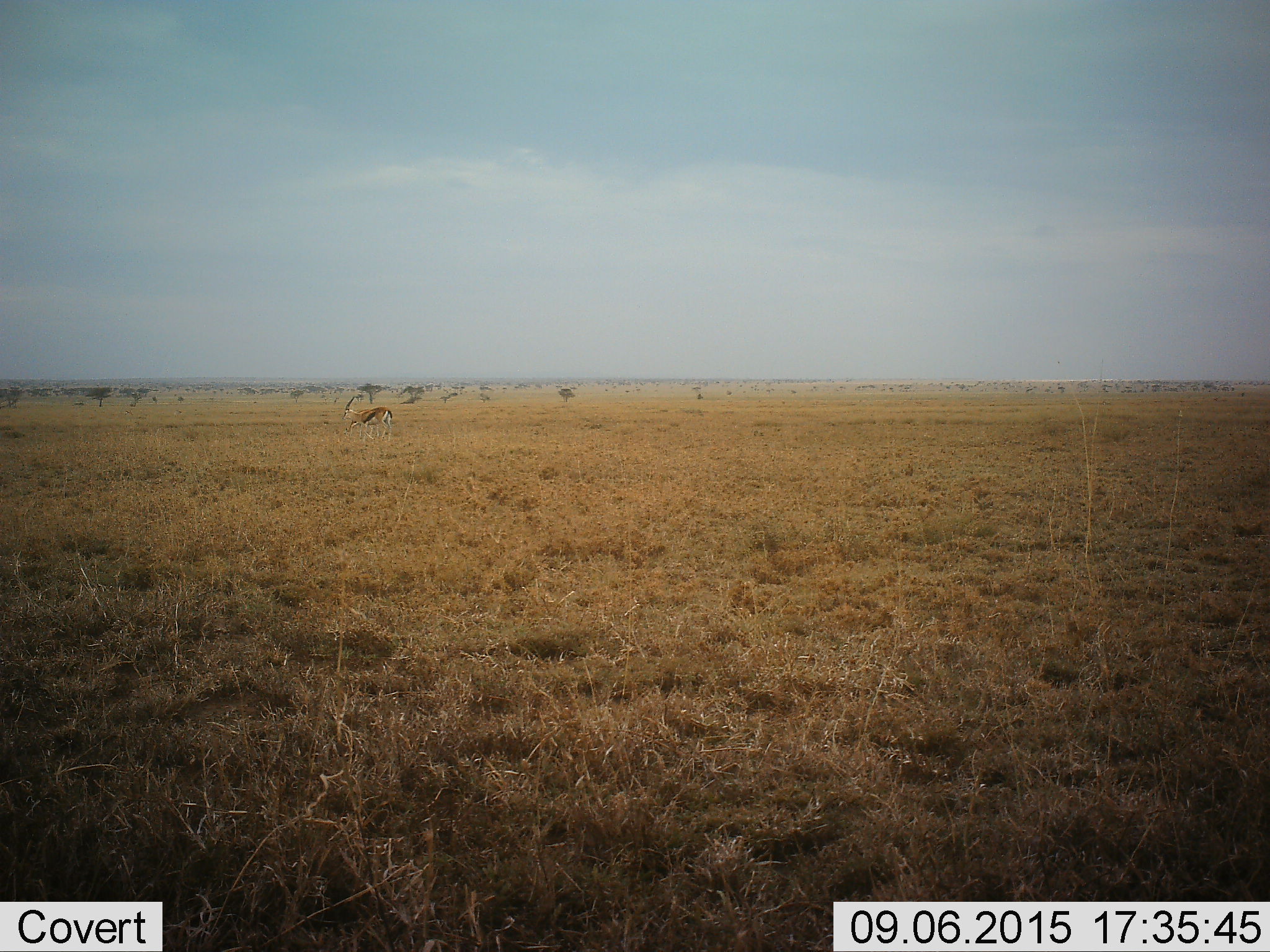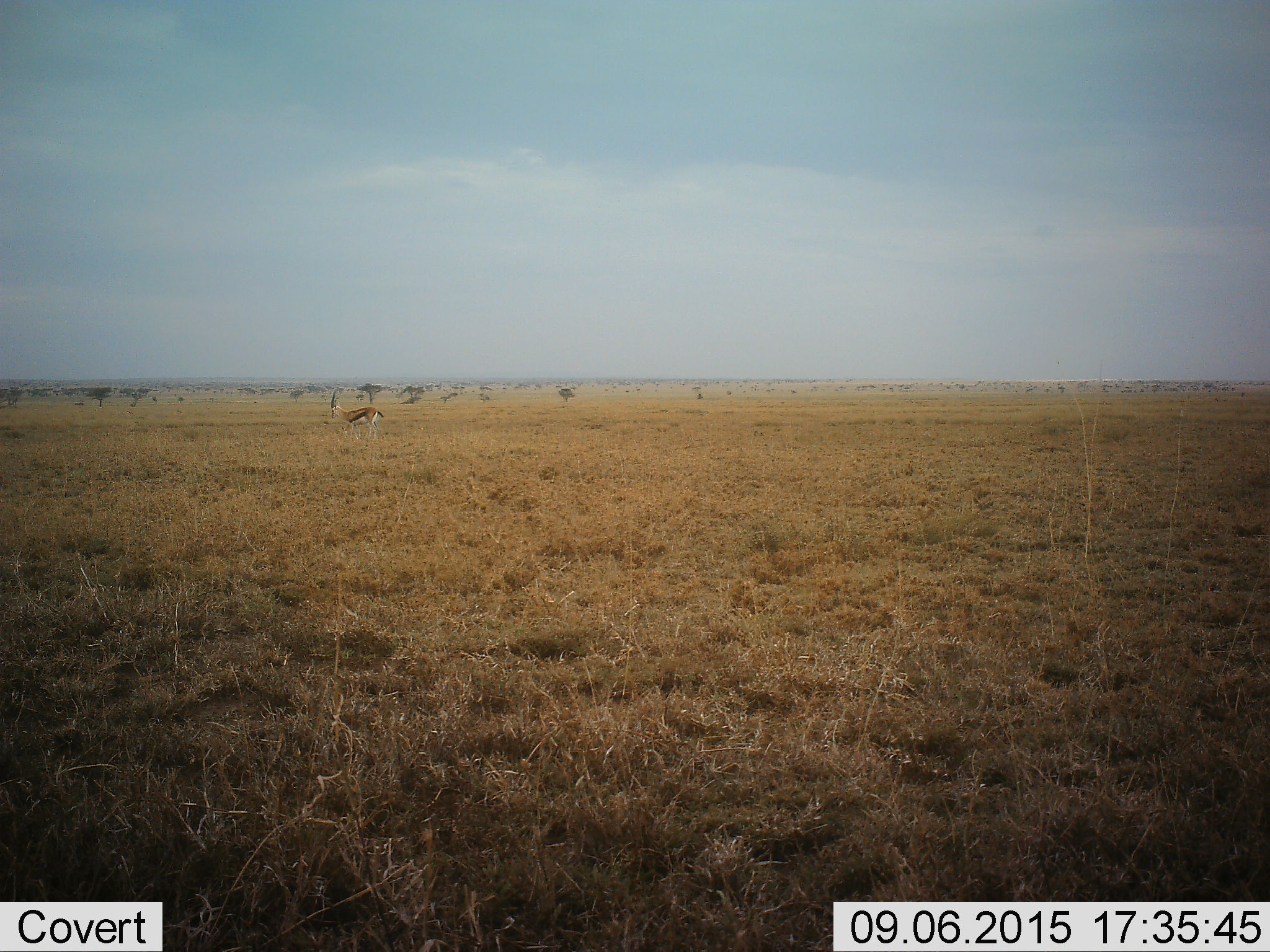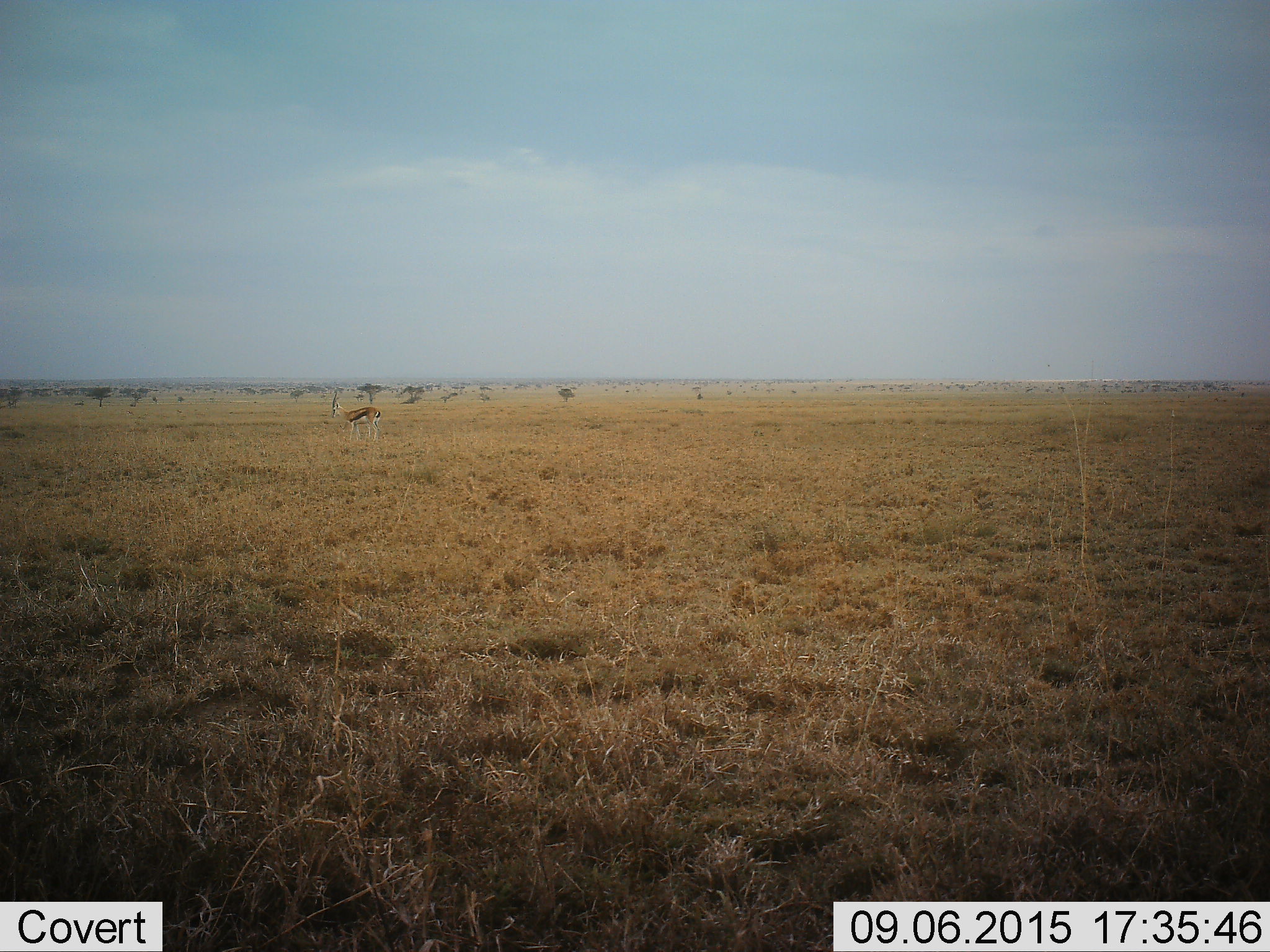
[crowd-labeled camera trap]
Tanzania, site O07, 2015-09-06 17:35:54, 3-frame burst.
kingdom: Animalia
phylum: Chordata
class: Mammalia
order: Artiodactyla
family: Bovidae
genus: Eudorcas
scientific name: Eudorcas thomsonii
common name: thomson's gazelle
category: gazellethomsons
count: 2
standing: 56%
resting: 0%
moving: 56%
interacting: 0%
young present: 0%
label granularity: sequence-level